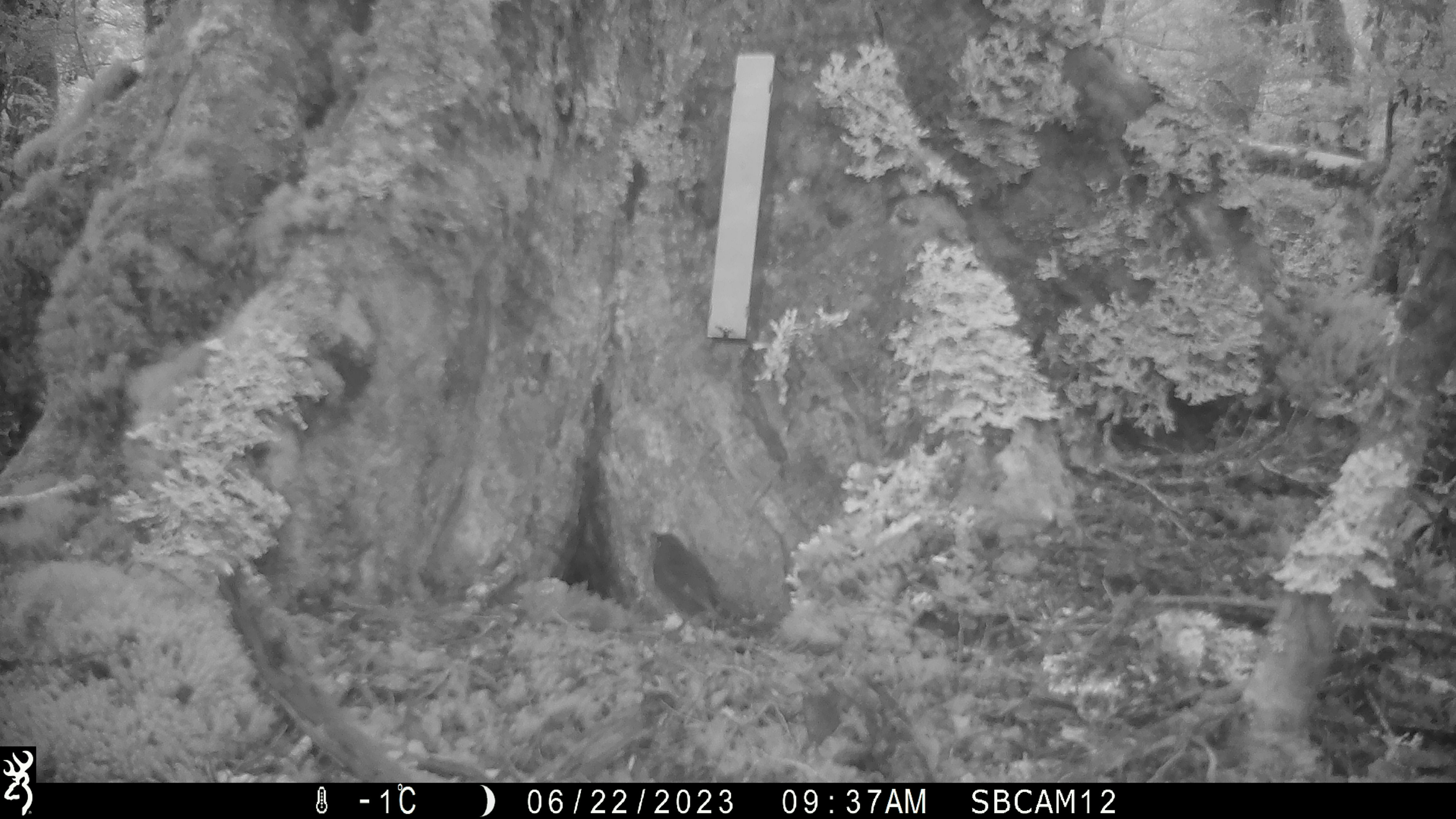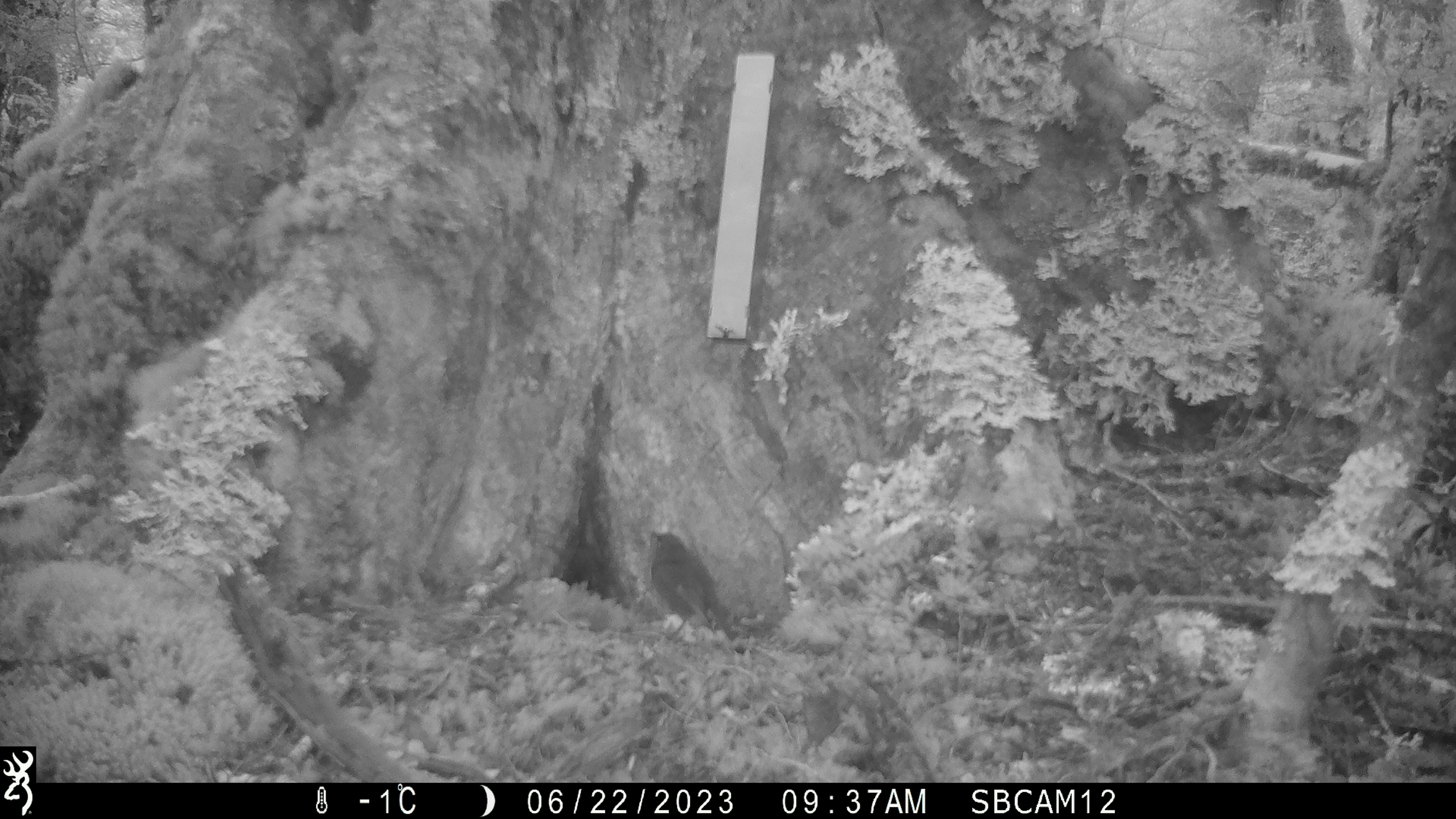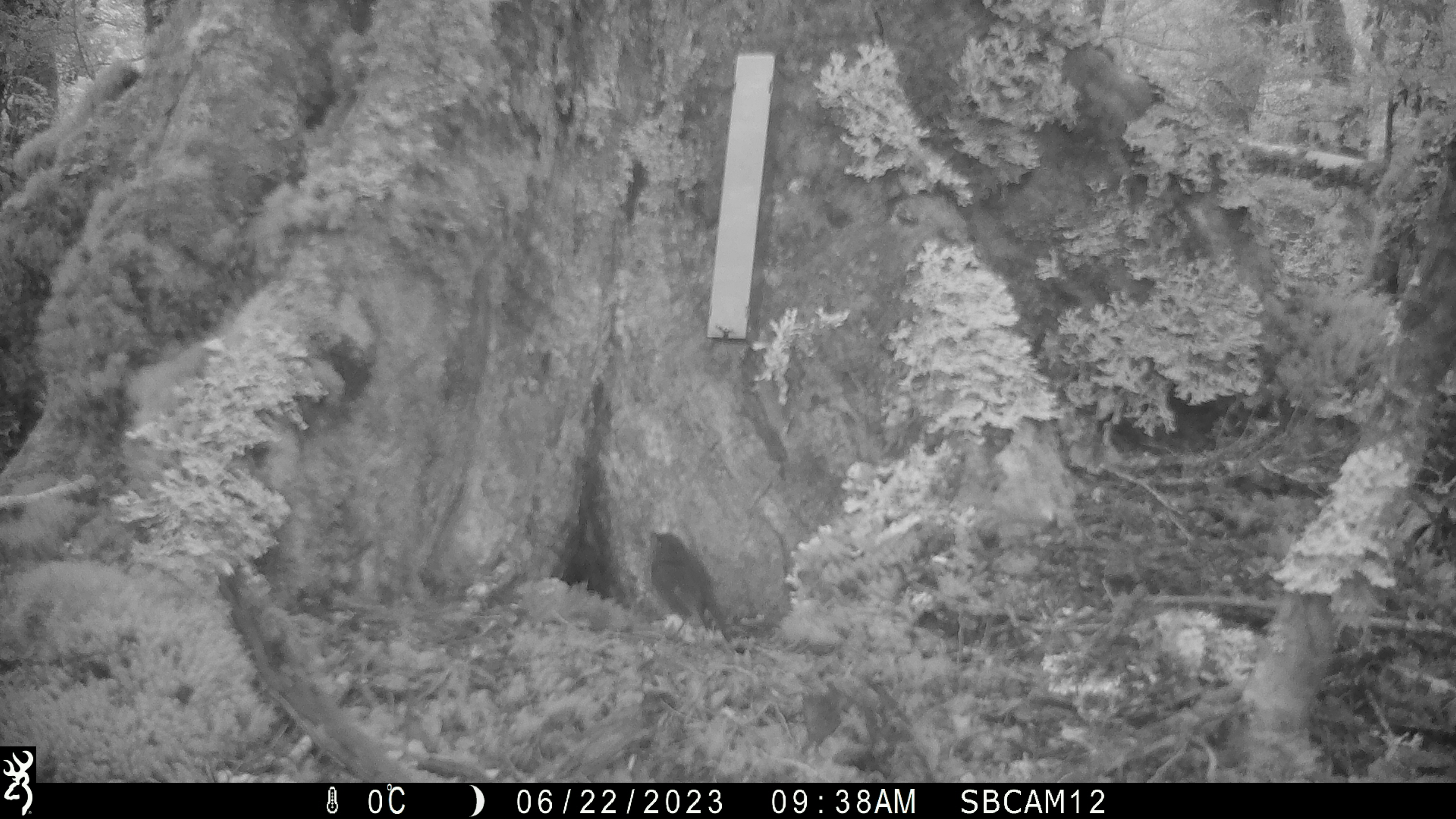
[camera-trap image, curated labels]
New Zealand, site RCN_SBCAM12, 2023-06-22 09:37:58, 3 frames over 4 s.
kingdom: Animalia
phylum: Chordata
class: Aves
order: Passeriformes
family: Petroicidae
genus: Petroica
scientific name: Petroica australis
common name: new zealand robin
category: robin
Robin (new zealand robin) (Petroica australis).